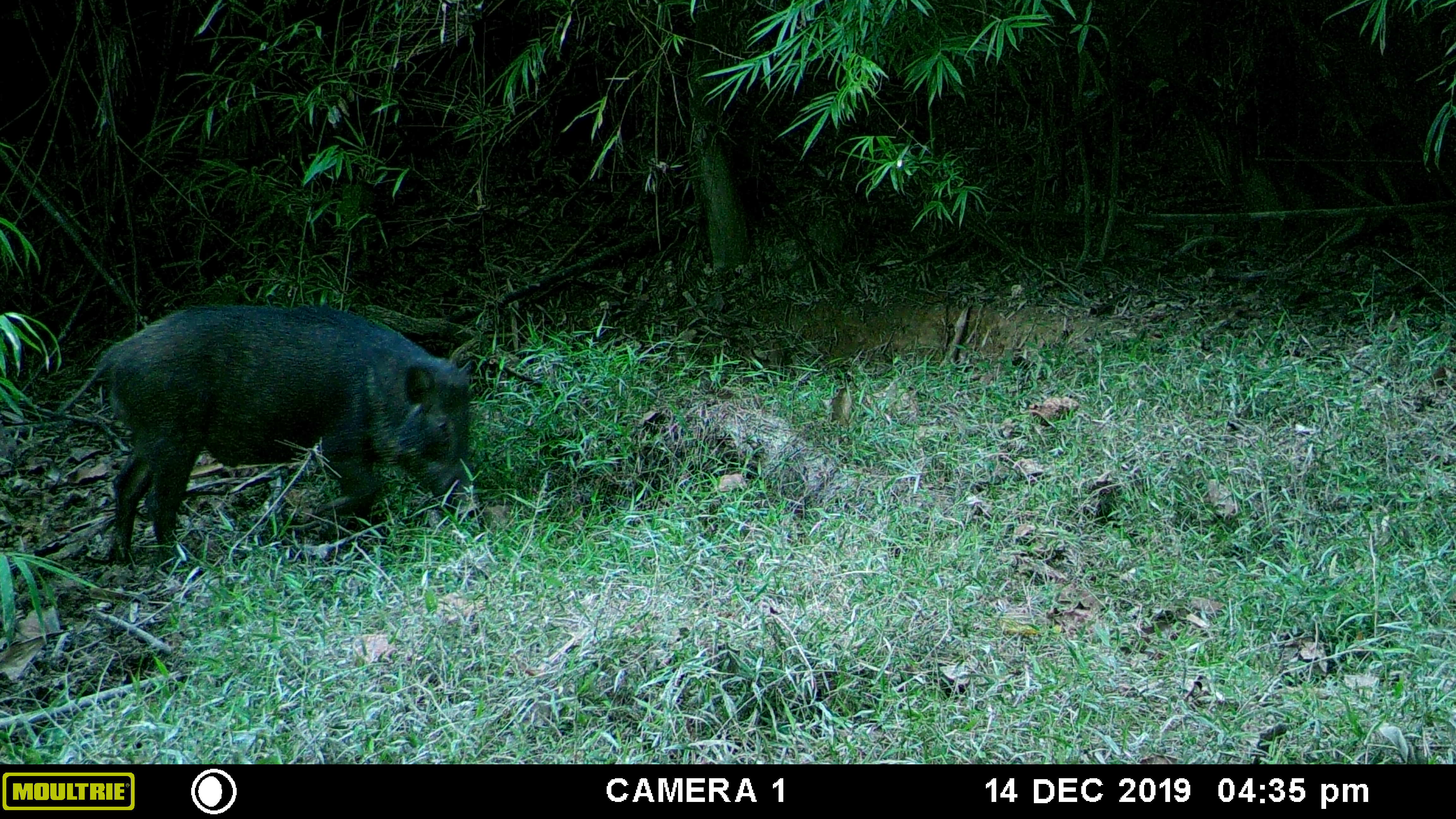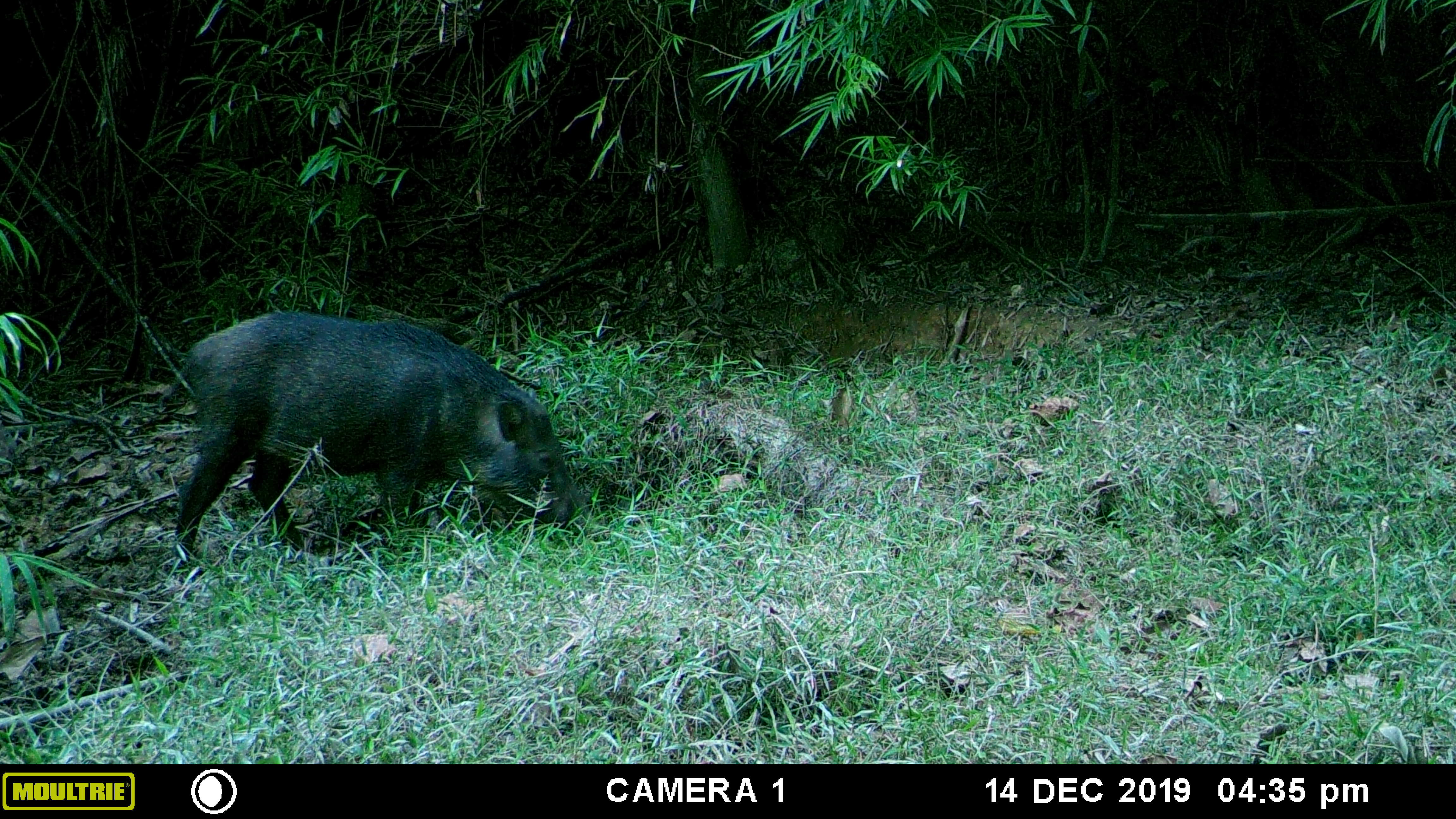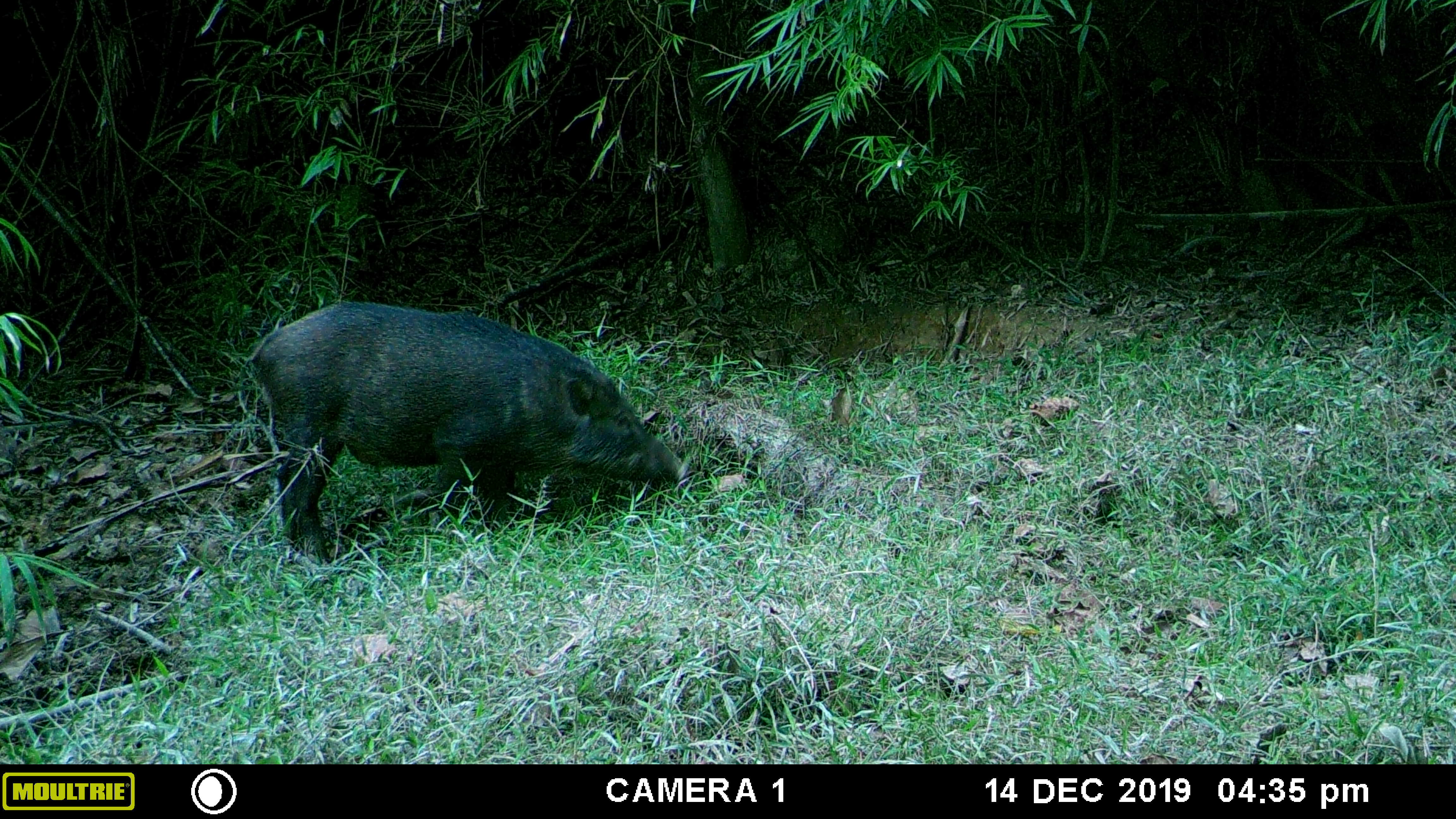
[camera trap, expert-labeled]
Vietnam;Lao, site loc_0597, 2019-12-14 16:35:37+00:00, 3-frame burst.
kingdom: Animalia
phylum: Chordata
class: Mammalia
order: Artiodactyla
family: Suidae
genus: Sus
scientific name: Sus scrofa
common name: eurasian wild pig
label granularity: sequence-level